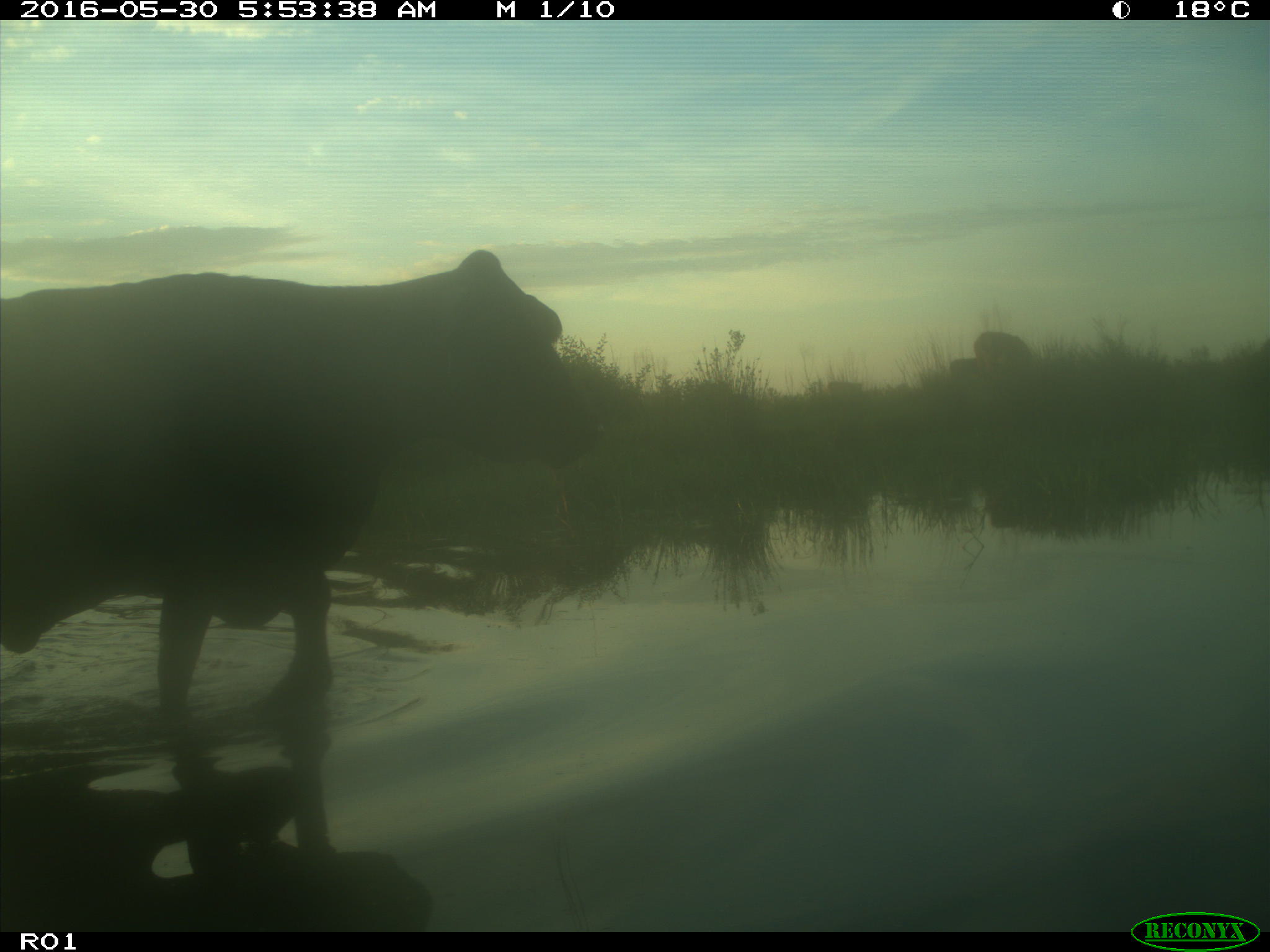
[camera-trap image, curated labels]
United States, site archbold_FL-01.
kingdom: Animalia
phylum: Chordata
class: Mammalia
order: Artiodactyla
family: Bovidae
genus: Bos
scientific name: Bos taurus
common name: domestic cow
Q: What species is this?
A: Bos taurus (domestic cow).